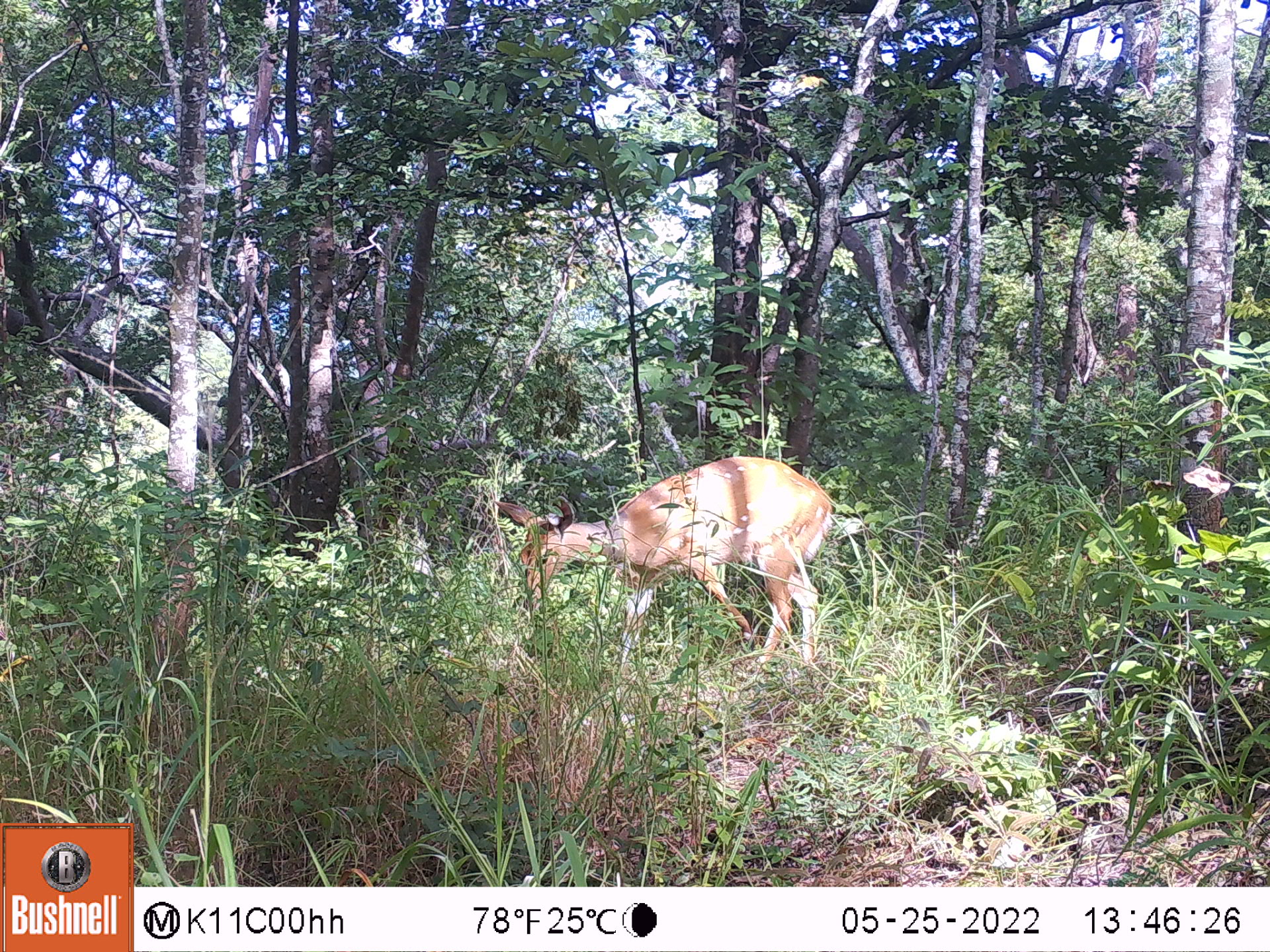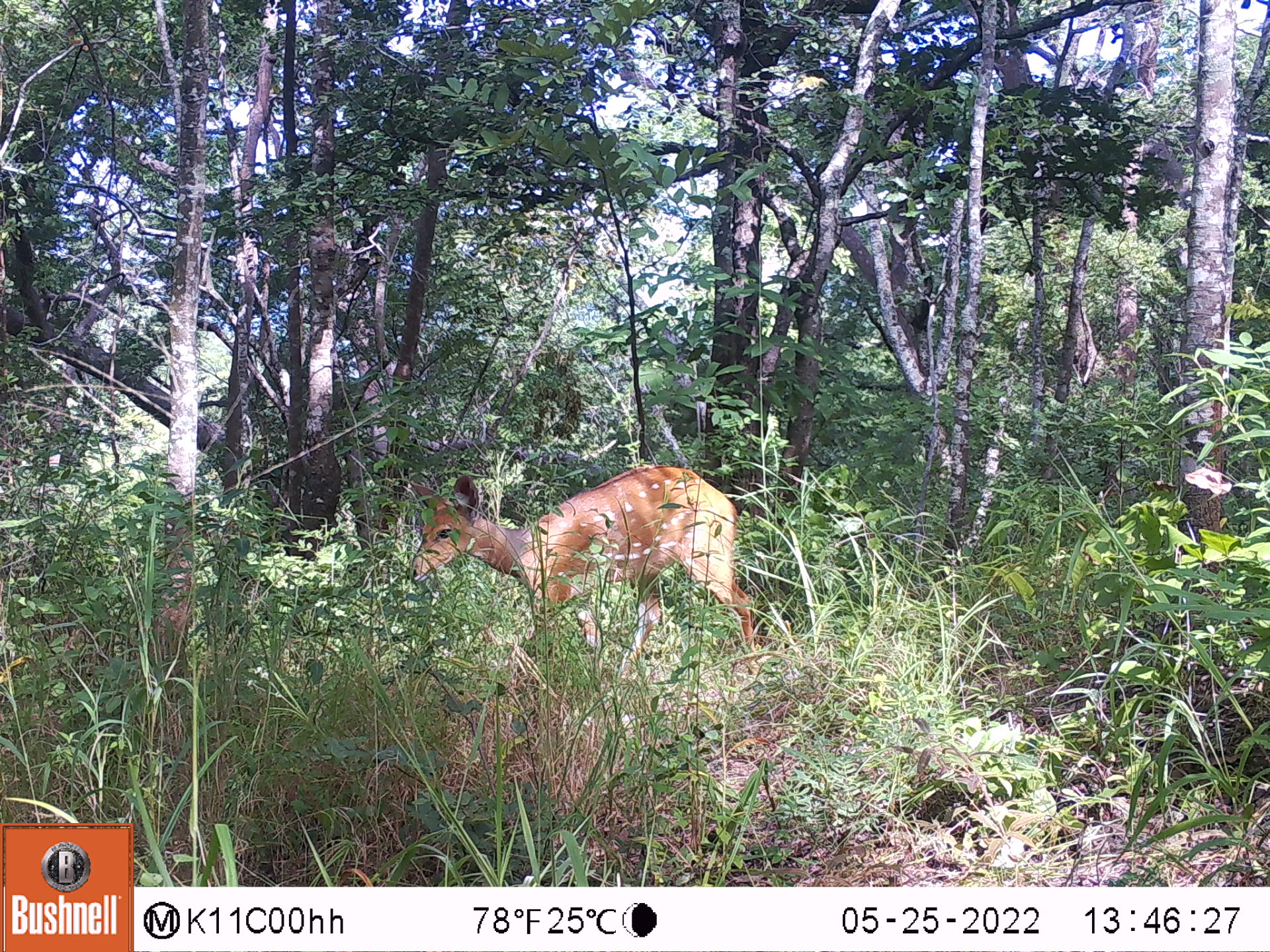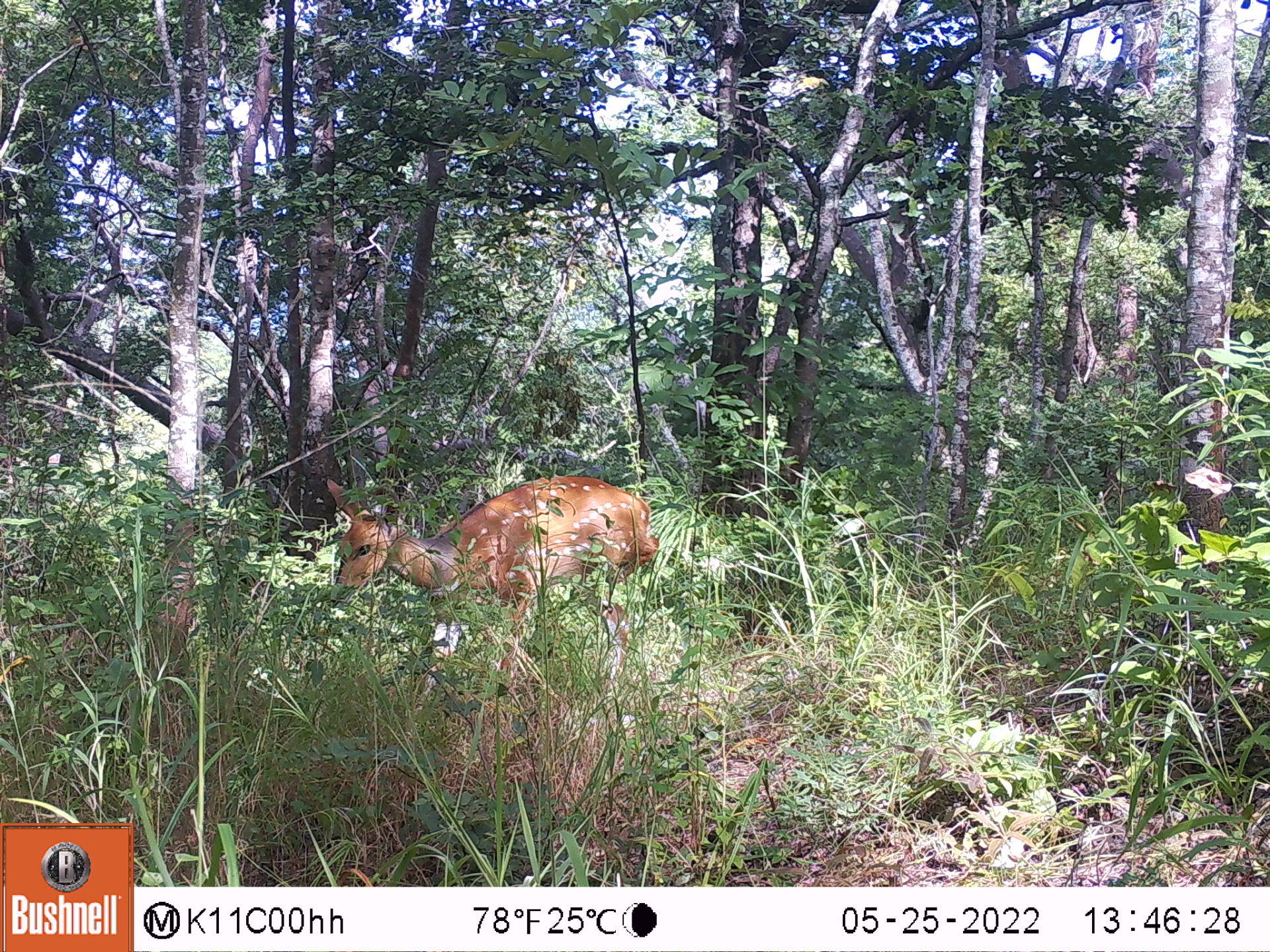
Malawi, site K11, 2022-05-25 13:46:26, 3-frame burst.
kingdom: Animalia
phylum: Chordata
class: Mammalia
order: Artiodactyla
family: Bovidae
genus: Tragelaphus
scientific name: Tragelaphus sylvaticus sylvaticus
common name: cape bushbuck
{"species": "cape bushbuck (Tragelaphus sylvaticus sylvaticus)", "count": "1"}